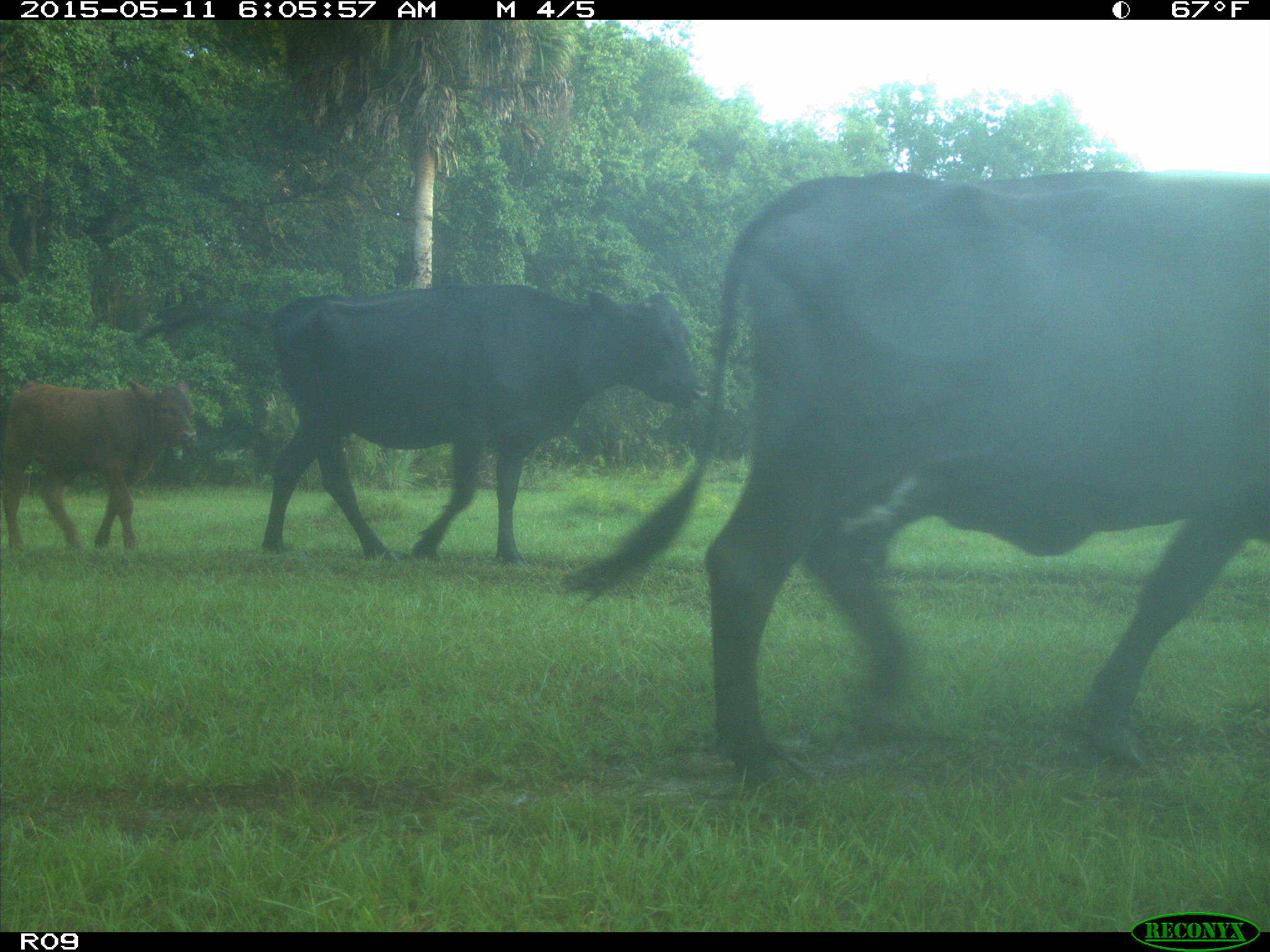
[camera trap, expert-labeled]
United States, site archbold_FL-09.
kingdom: Animalia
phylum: Chordata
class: Mammalia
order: Artiodactyla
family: Bovidae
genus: Bos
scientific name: Bos taurus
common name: domestic cow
Bos taurus (domestic cow).